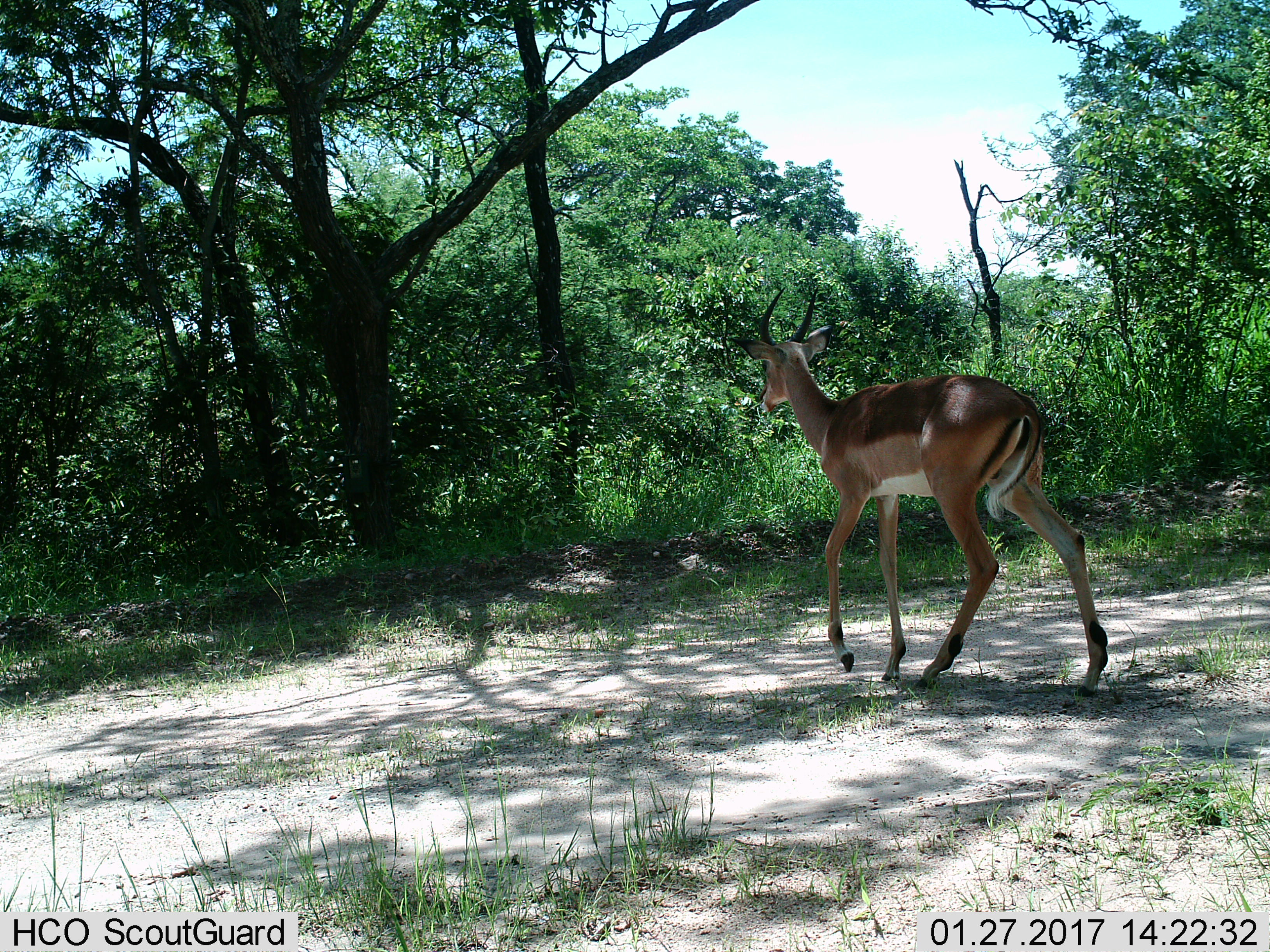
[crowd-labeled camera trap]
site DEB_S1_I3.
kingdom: Animalia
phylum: Chordata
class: Mammalia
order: Artiodactyla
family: Bovidae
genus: Aepyceros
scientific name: Aepyceros melampus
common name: impala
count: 1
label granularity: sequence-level